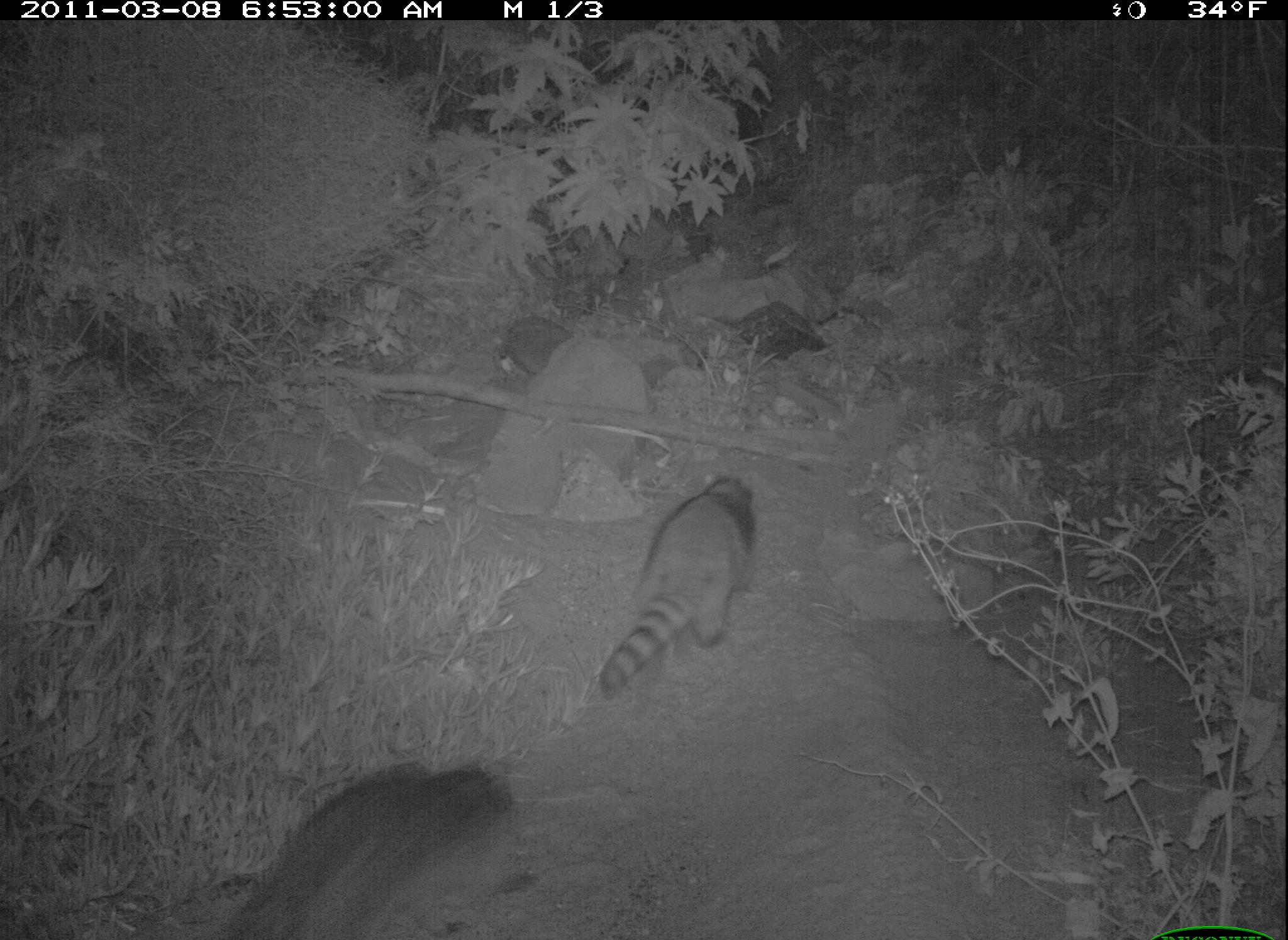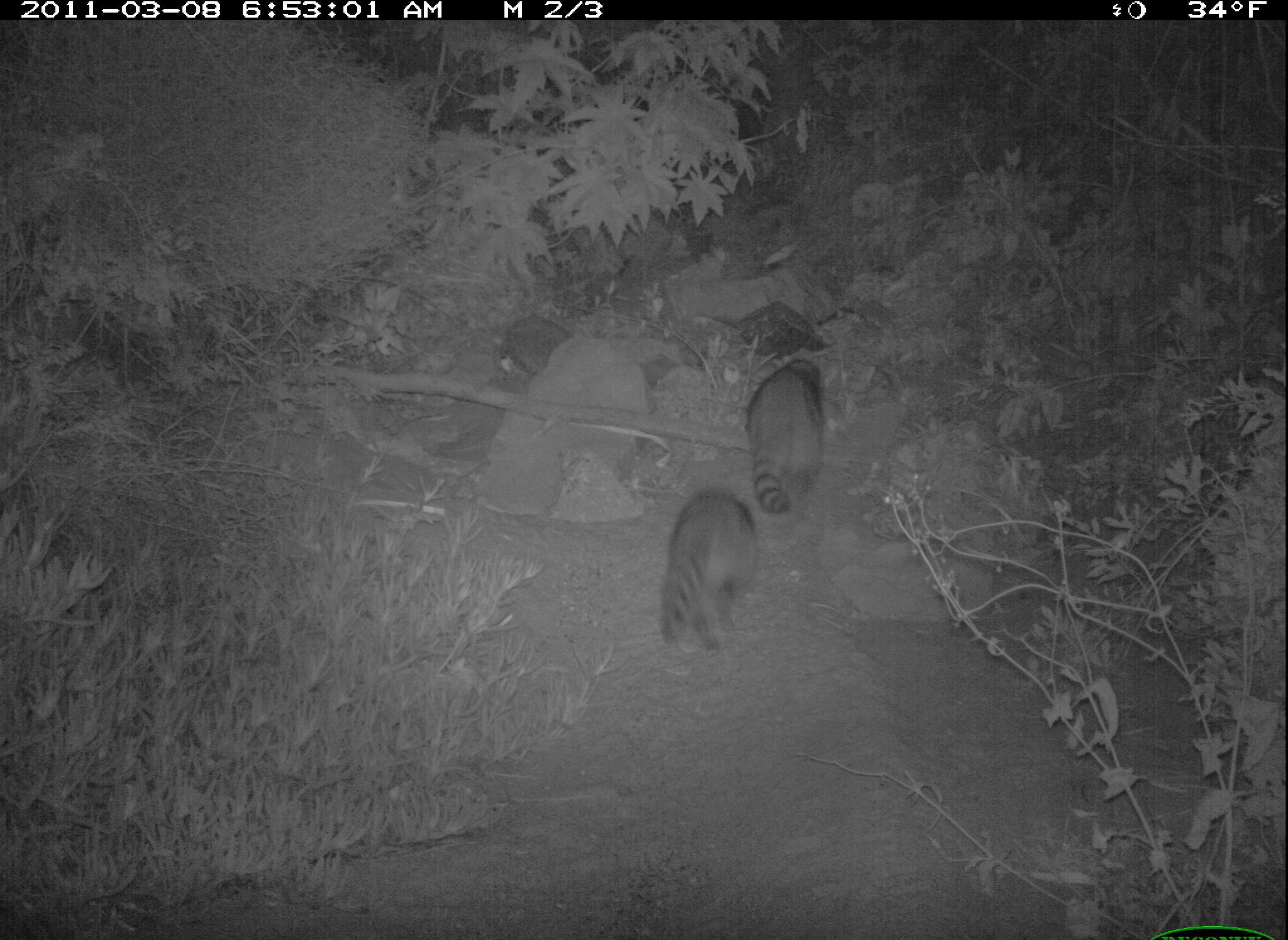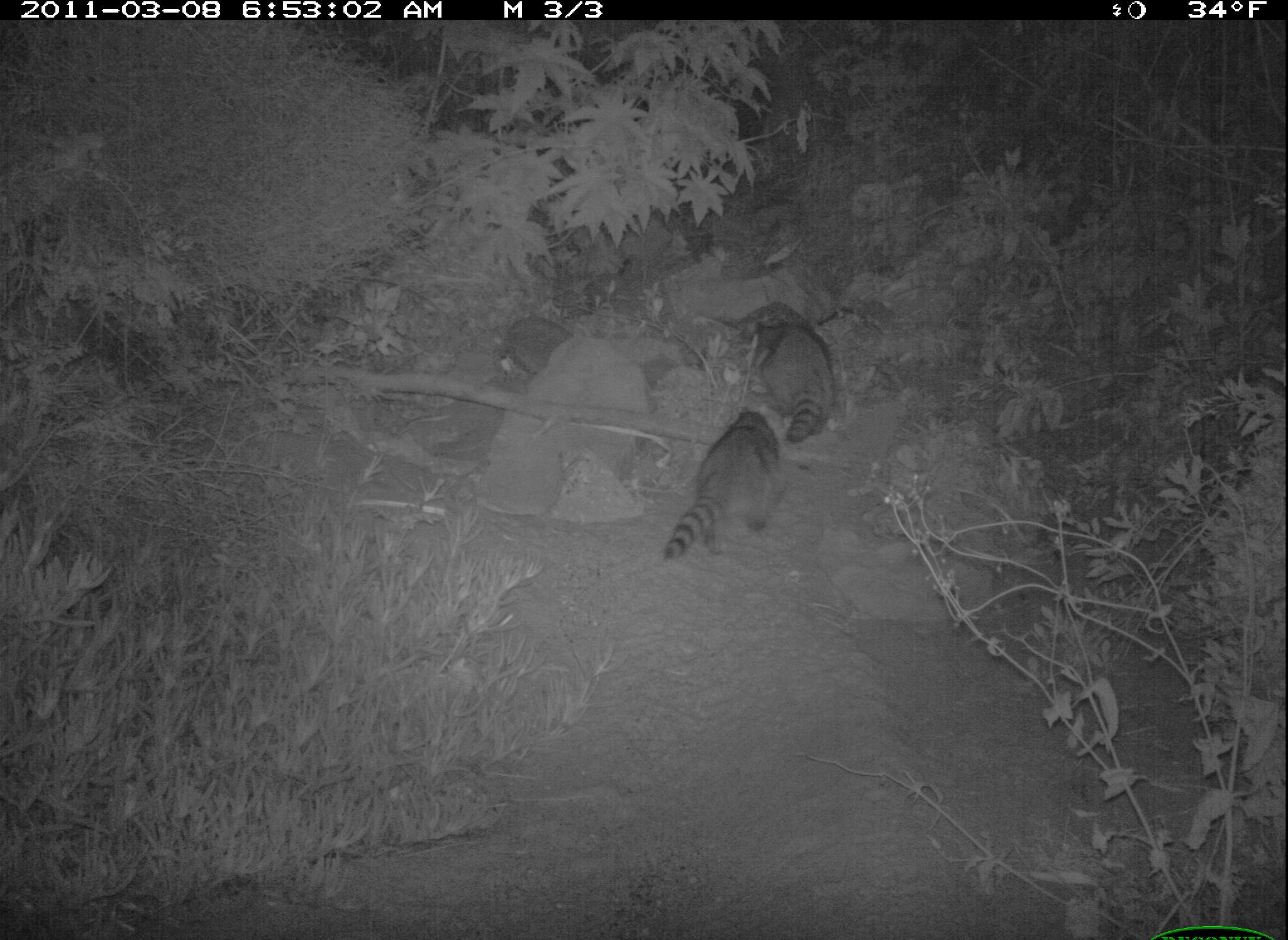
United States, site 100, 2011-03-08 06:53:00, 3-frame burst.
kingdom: Animalia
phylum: Chordata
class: Mammalia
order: Carnivora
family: Procyonidae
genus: Procyon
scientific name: Procyon lotor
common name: raccoon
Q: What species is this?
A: Raccoon (Procyon lotor).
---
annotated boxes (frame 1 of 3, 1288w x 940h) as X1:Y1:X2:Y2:
raccoon: 208:749:541:940; 584:464:773:712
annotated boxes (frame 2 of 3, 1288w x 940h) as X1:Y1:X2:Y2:
raccoon: 655:486:765:660; 744:345:840:519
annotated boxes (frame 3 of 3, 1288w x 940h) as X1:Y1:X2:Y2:
raccoon: 657:408:791:567; 741:300:844:448